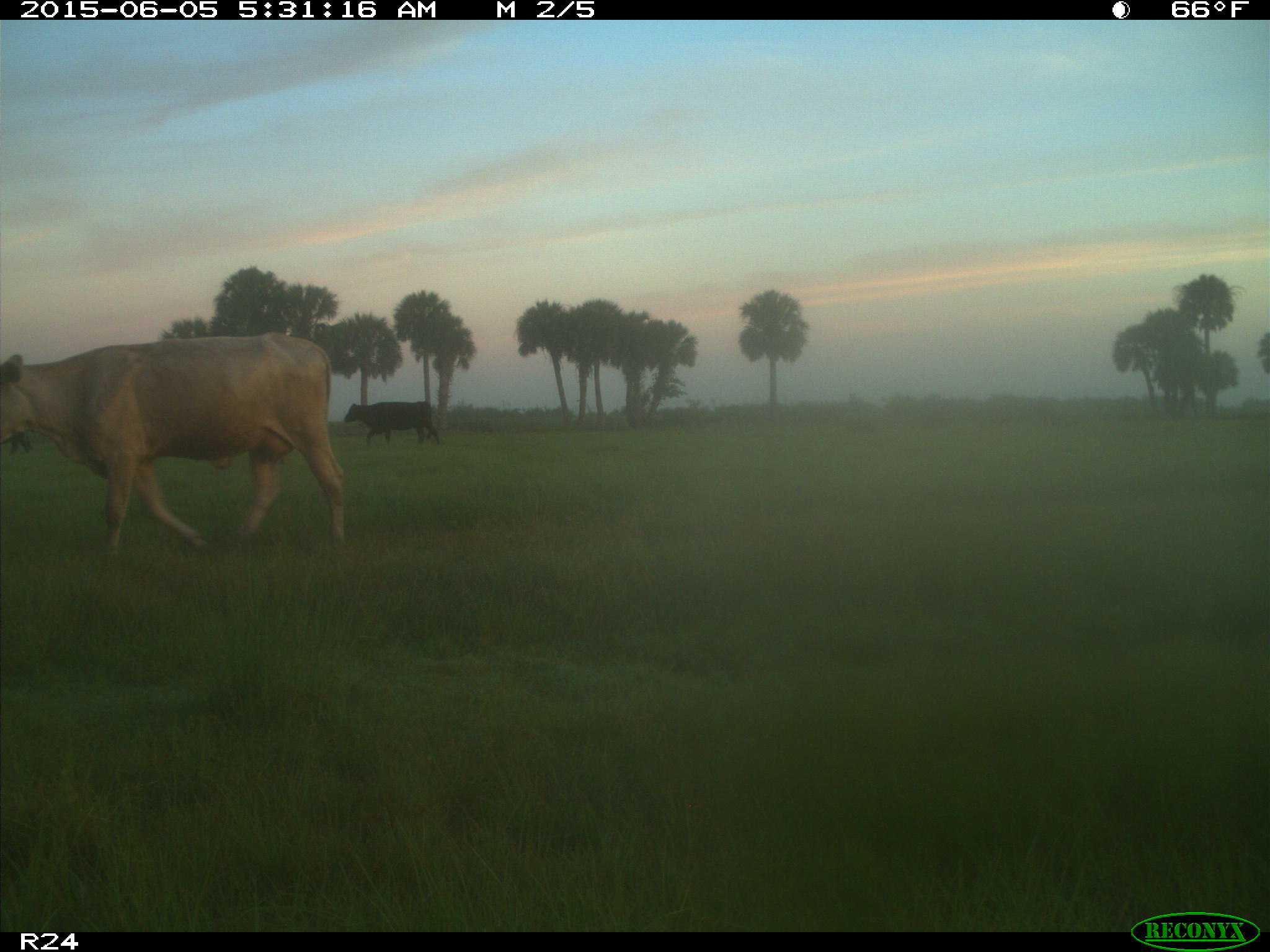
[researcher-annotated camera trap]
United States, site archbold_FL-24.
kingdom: Animalia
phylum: Chordata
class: Mammalia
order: Artiodactyla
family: Bovidae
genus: Bos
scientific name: Bos taurus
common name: domestic cow